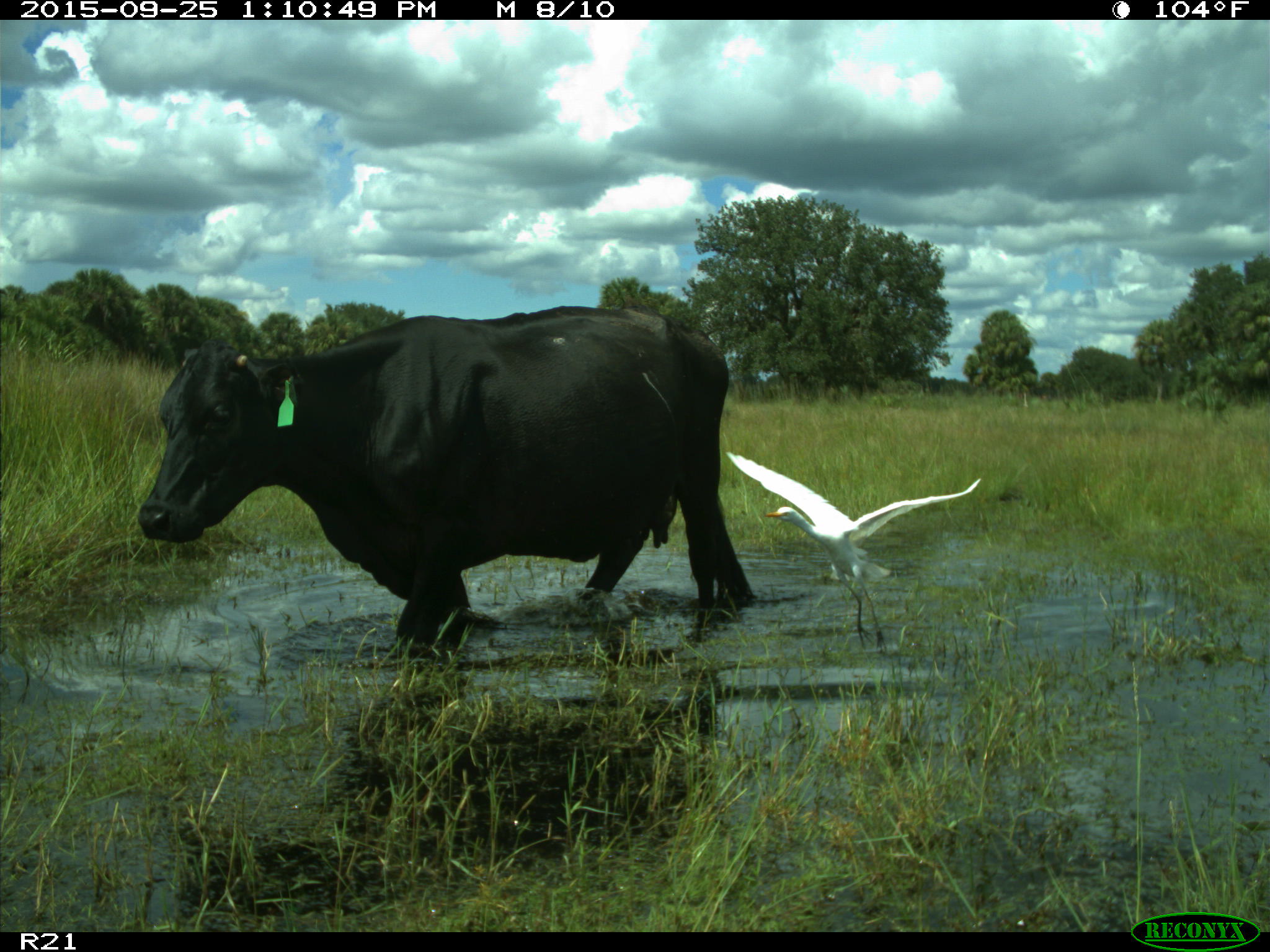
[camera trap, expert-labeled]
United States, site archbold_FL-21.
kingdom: Animalia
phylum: Chordata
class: Mammalia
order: Artiodactyla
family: Bovidae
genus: Bos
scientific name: Bos taurus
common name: domestic cow